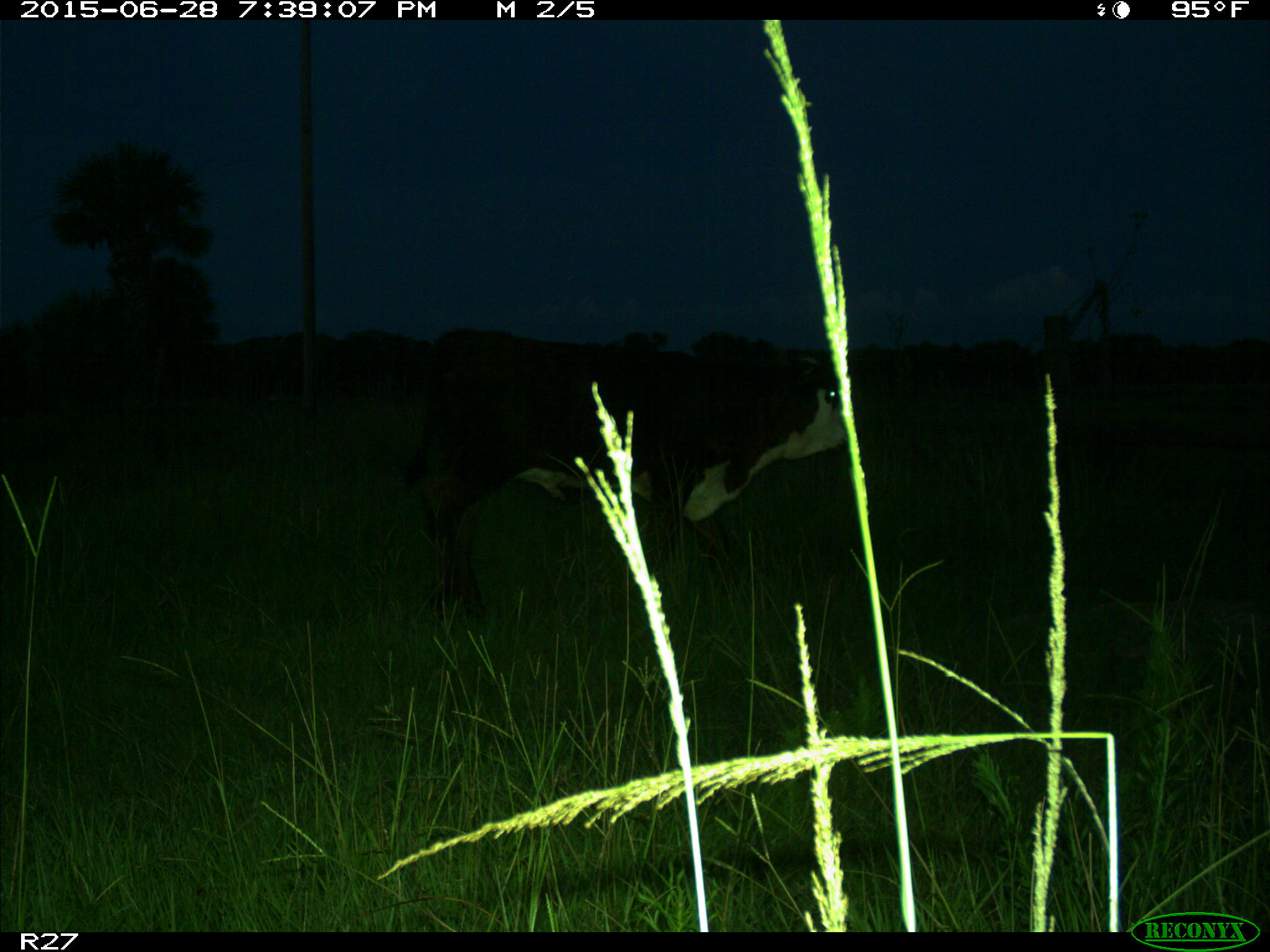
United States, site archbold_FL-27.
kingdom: Animalia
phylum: Chordata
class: Mammalia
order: Artiodactyla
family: Bovidae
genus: Bos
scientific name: Bos taurus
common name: domestic cow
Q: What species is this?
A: Bos taurus (domestic cow).